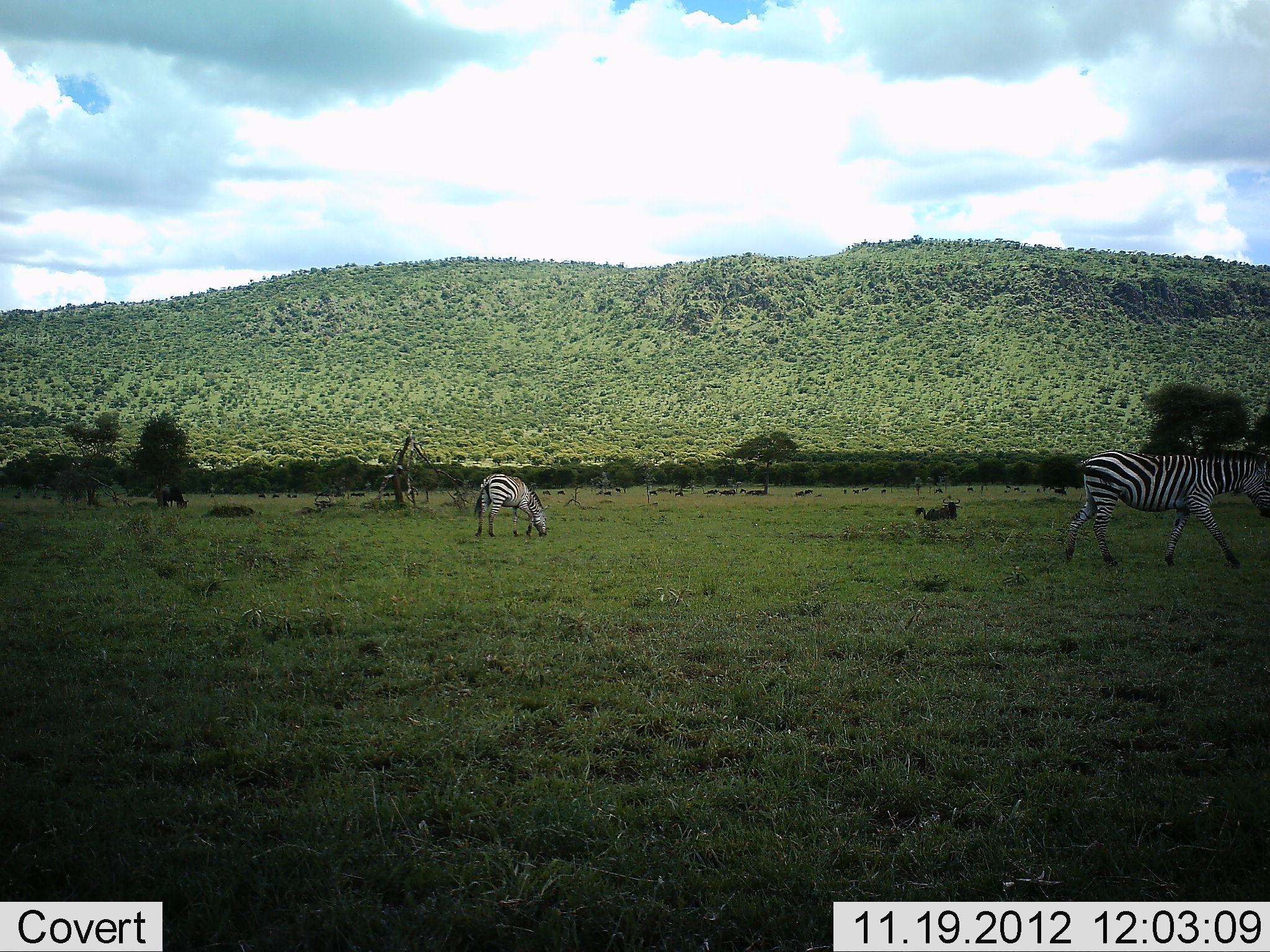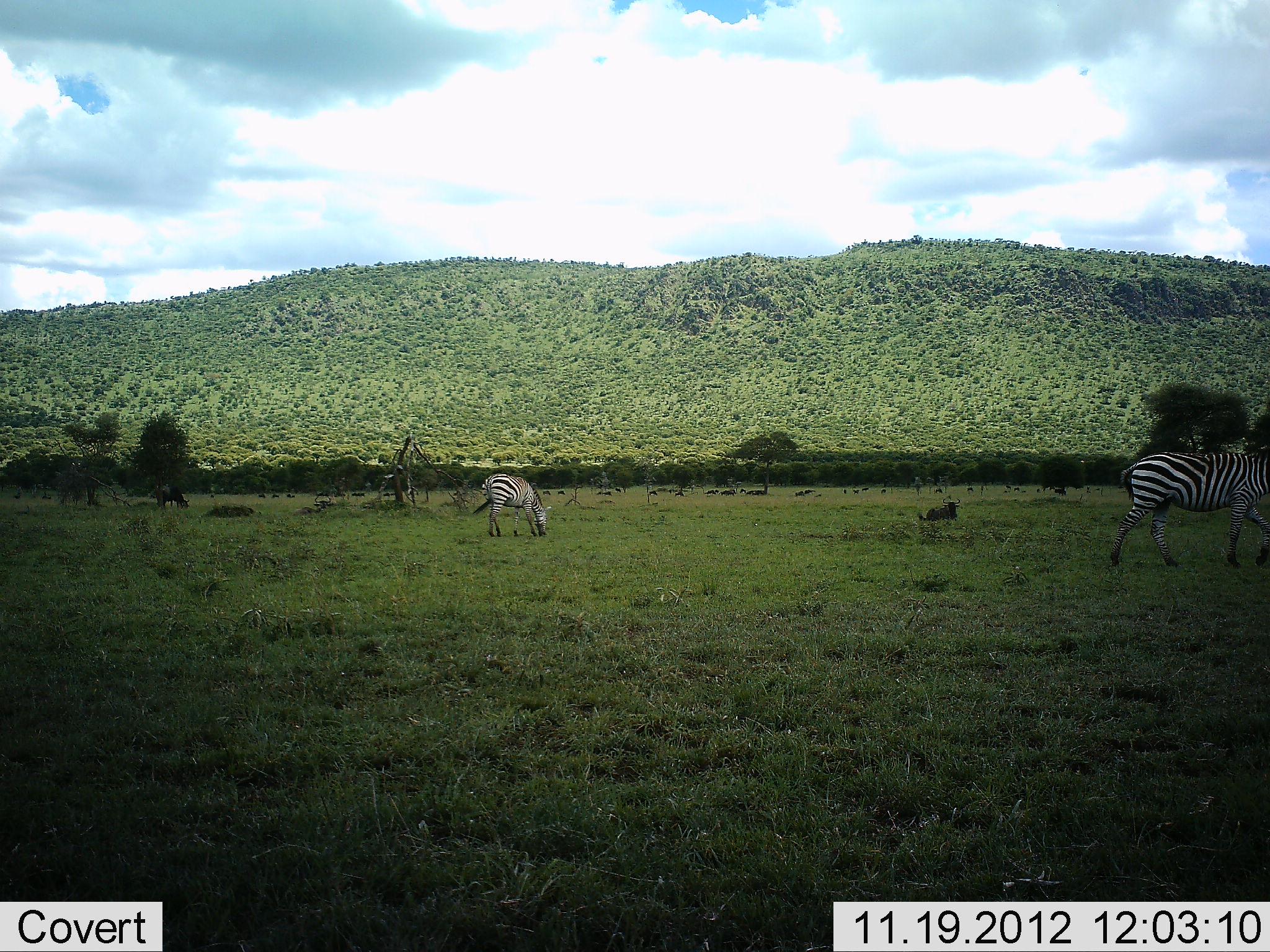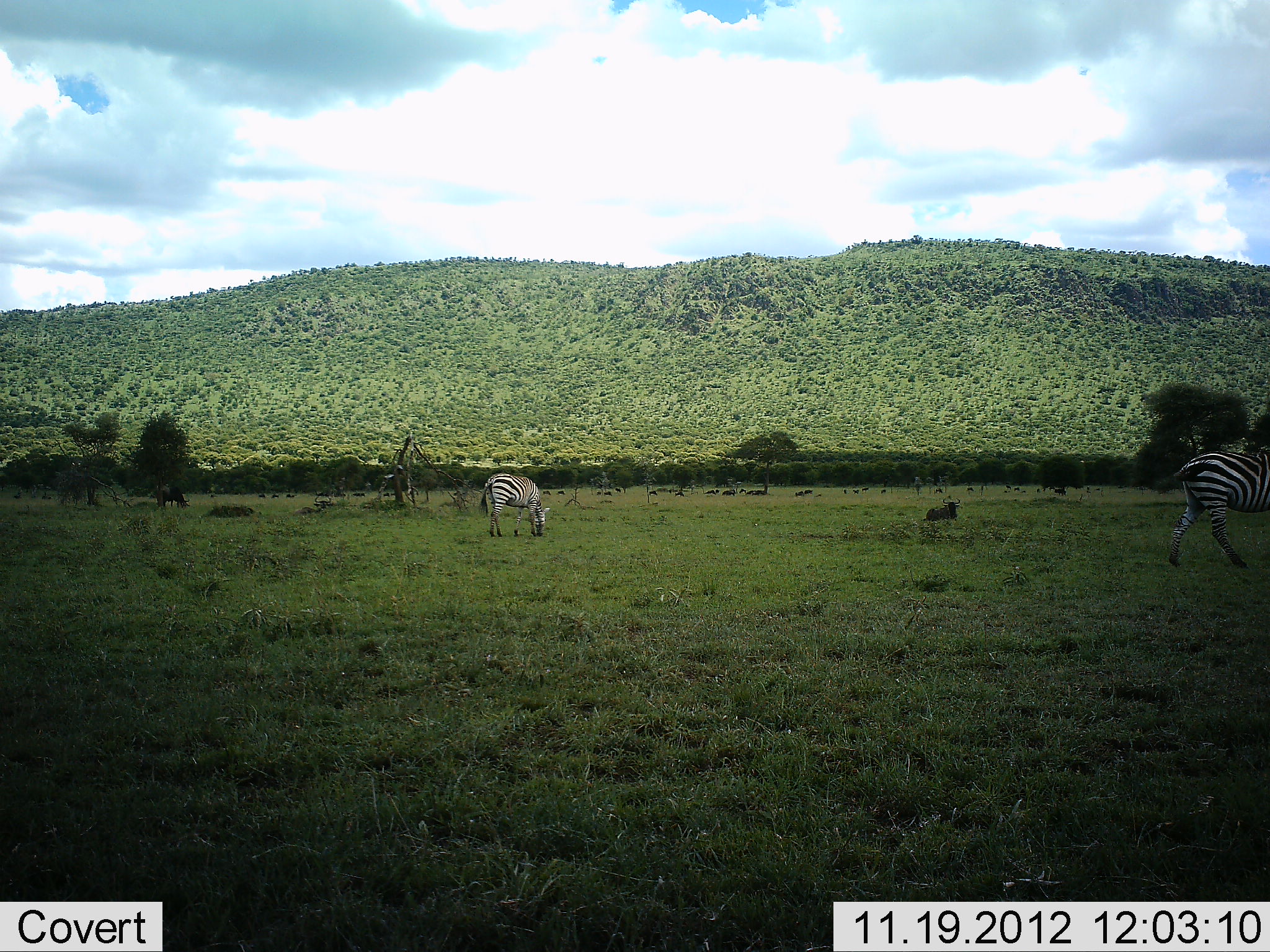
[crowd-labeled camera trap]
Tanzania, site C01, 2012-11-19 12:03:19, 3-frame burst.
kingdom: Animalia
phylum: Chordata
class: Mammalia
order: Artiodactyla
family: Bovidae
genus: Connochaetes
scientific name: Connochaetes taurinus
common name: blue wildebeest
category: wildebeest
Wildebeest (blue wildebeest) (Connochaetes taurinus), count 2. Behavior (volunteer vote fractions): standing 7%, resting 71%, moving 7%, interacting 0%. Young present (vote fraction): 0%. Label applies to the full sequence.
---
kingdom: Animalia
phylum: Chordata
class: Mammalia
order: Perissodactyla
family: Equidae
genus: Equus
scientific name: Equus quagga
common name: plains zebra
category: zebra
Zebra (plains zebra) (Equus quagga), count 2. Behavior (volunteer vote fractions): standing 22%, resting 0%, moving 78%, interacting 0%. Young present (vote fraction): 0%. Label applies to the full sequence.